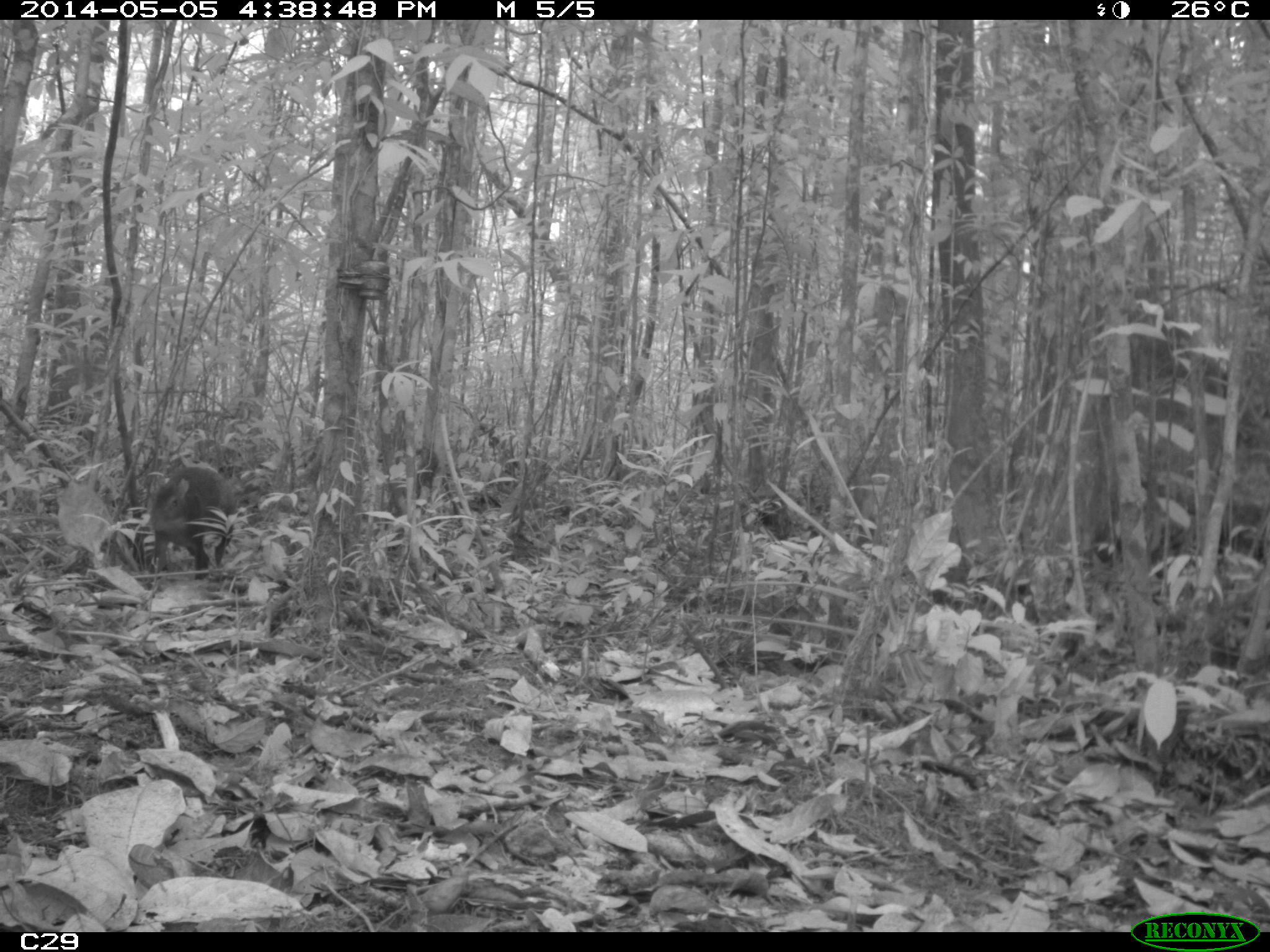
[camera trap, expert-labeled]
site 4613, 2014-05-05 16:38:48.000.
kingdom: Animalia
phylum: Chordata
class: Mammalia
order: Rodentia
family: Dasyproctidae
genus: Dasyprocta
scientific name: Dasyprocta leporina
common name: red-rumped agouti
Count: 1.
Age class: adult.